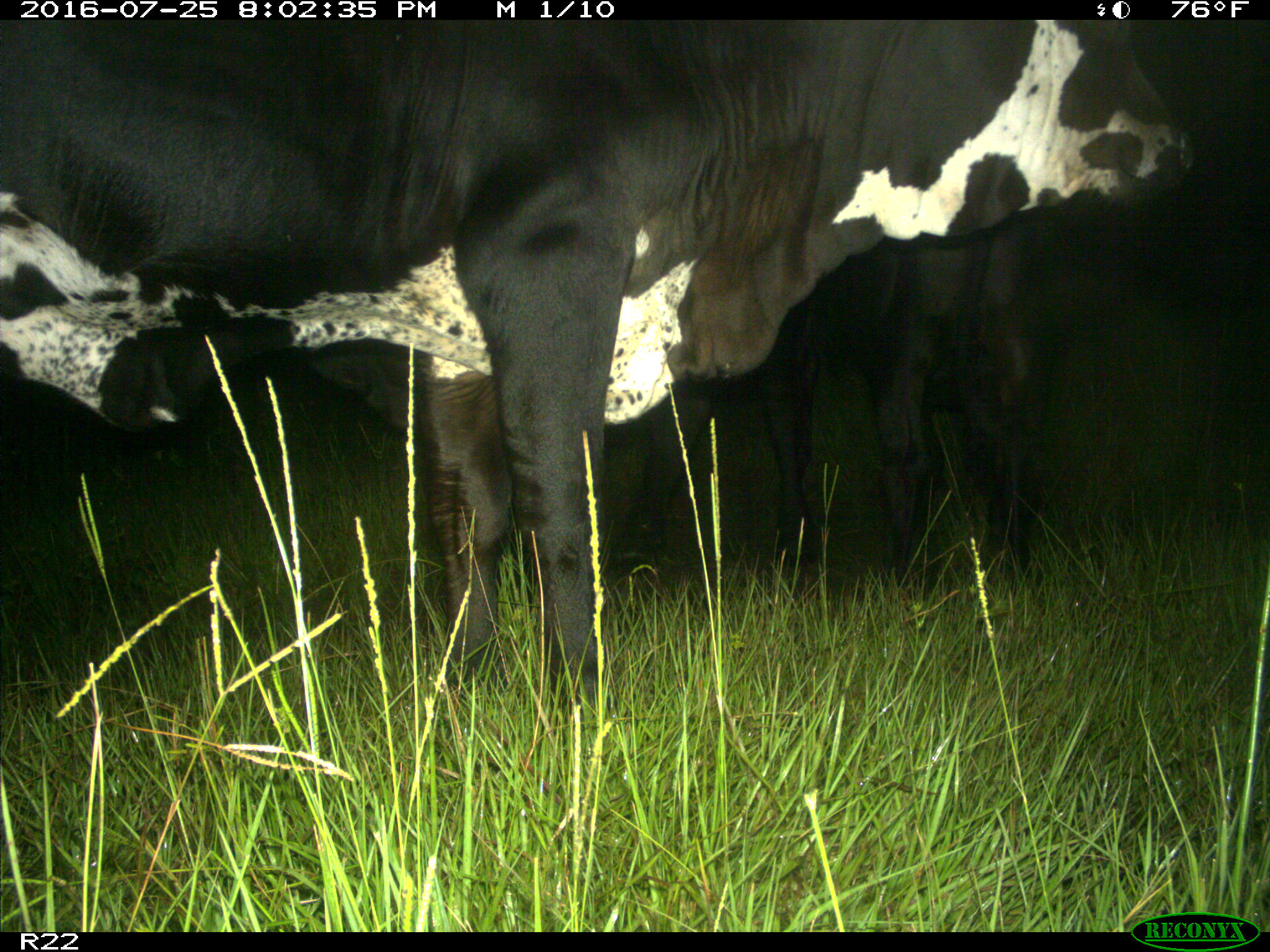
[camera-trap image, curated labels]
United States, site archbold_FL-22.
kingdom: Animalia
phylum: Chordata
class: Mammalia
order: Artiodactyla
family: Bovidae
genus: Bos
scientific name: Bos taurus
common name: domestic cow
Bos taurus (domestic cow).